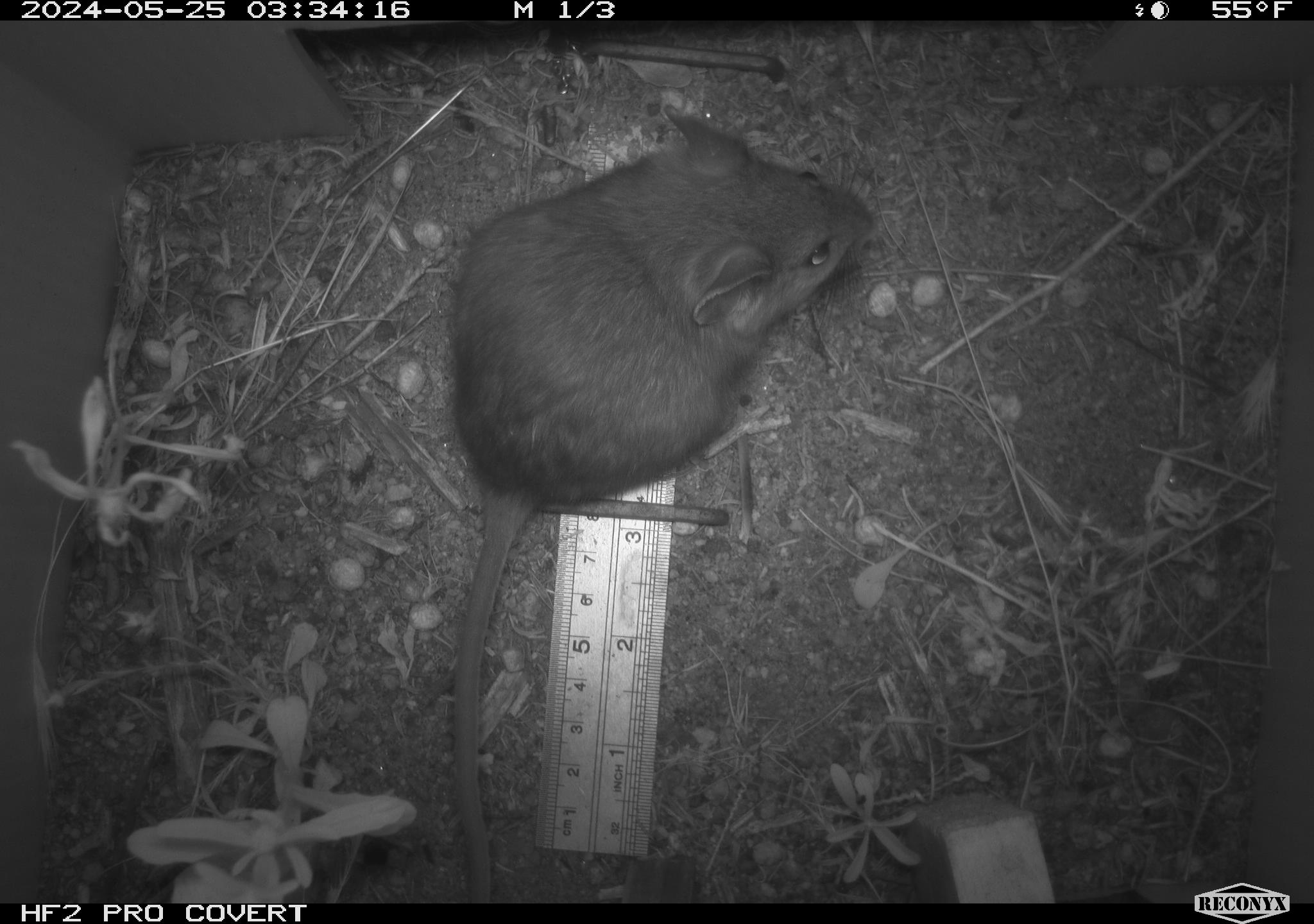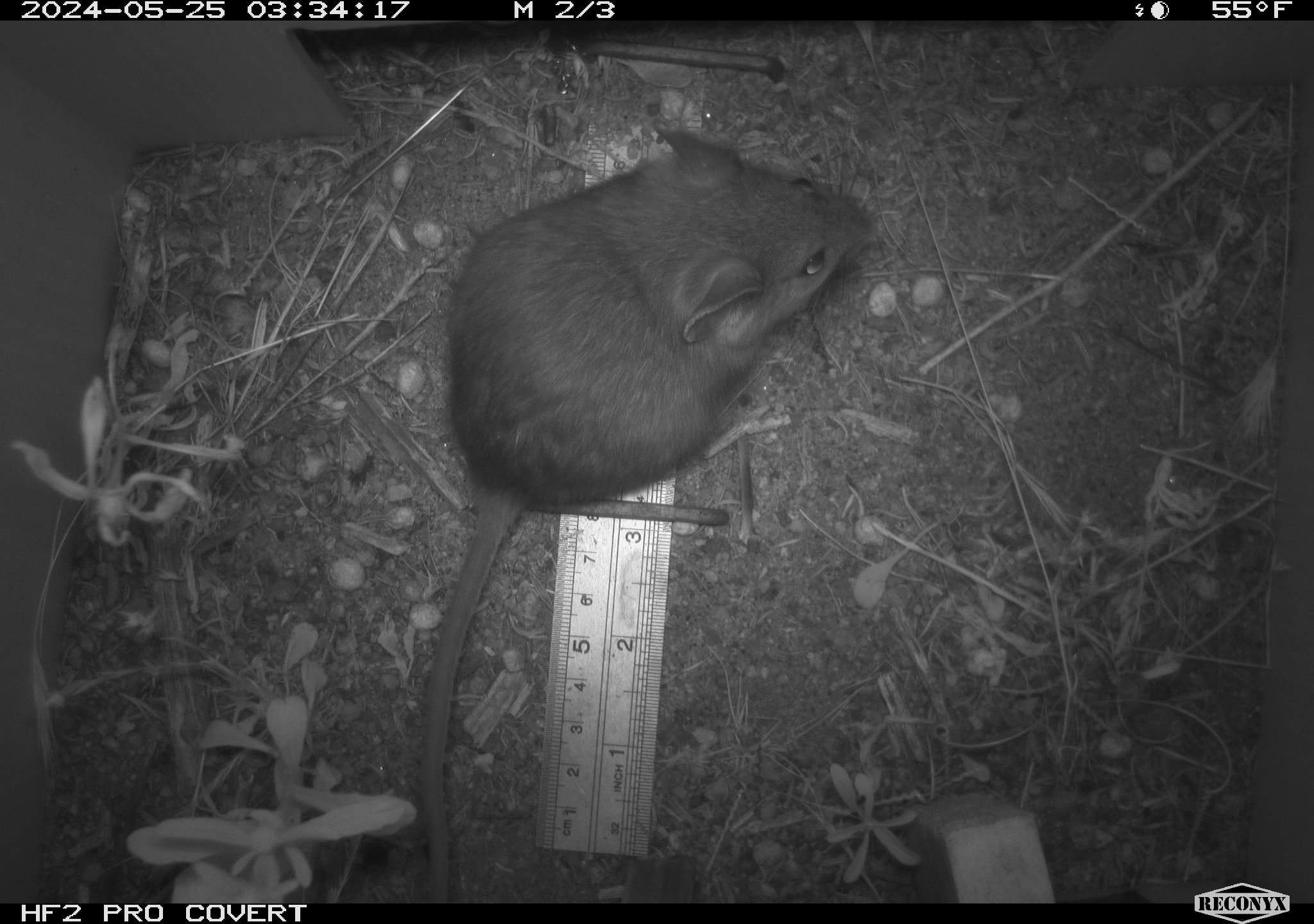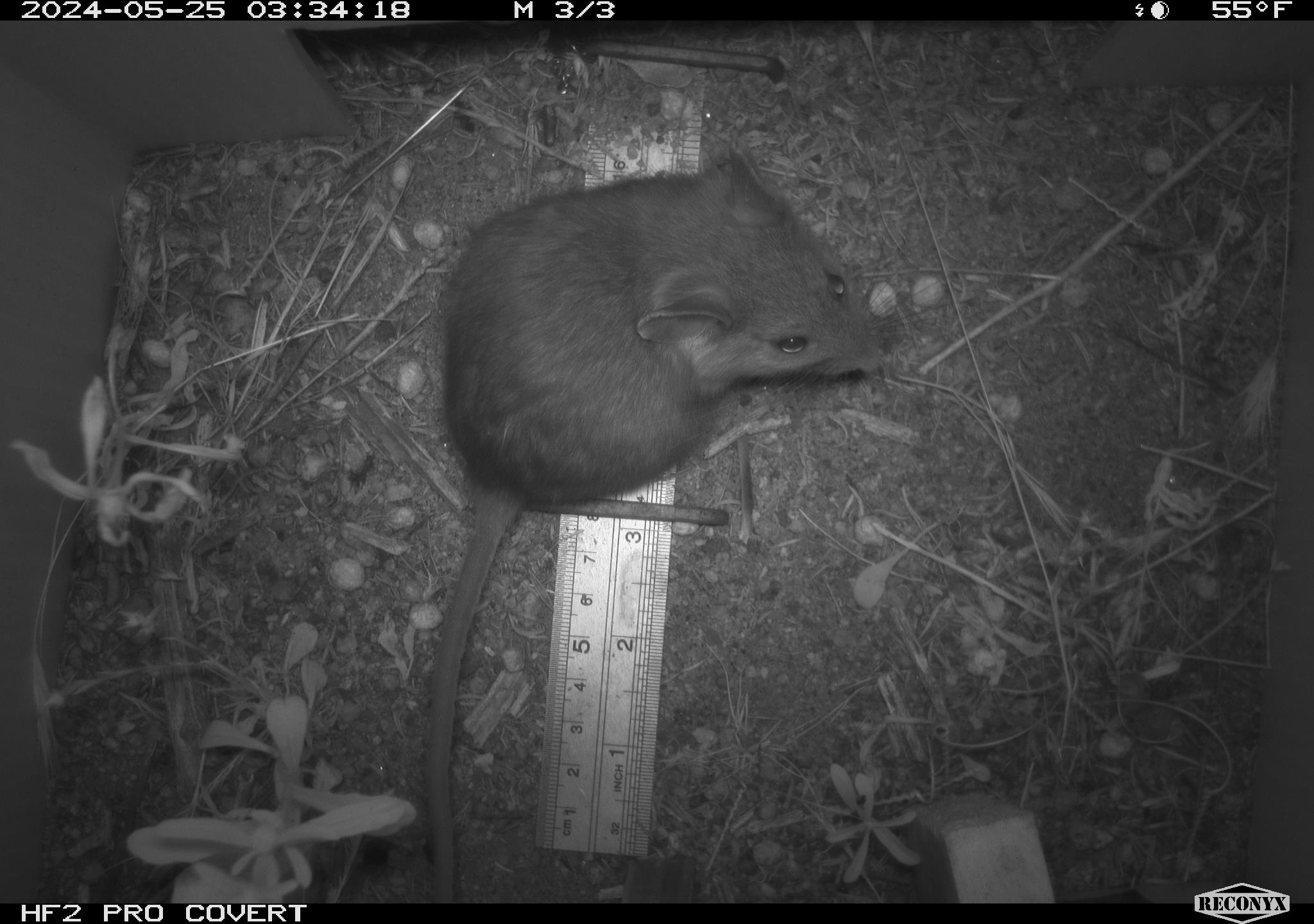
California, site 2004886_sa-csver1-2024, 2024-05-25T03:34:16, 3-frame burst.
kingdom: Animalia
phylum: Chordata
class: Mammalia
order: Rodentia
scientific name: Rodentia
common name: rodent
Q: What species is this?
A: Rodent (Rodentia).